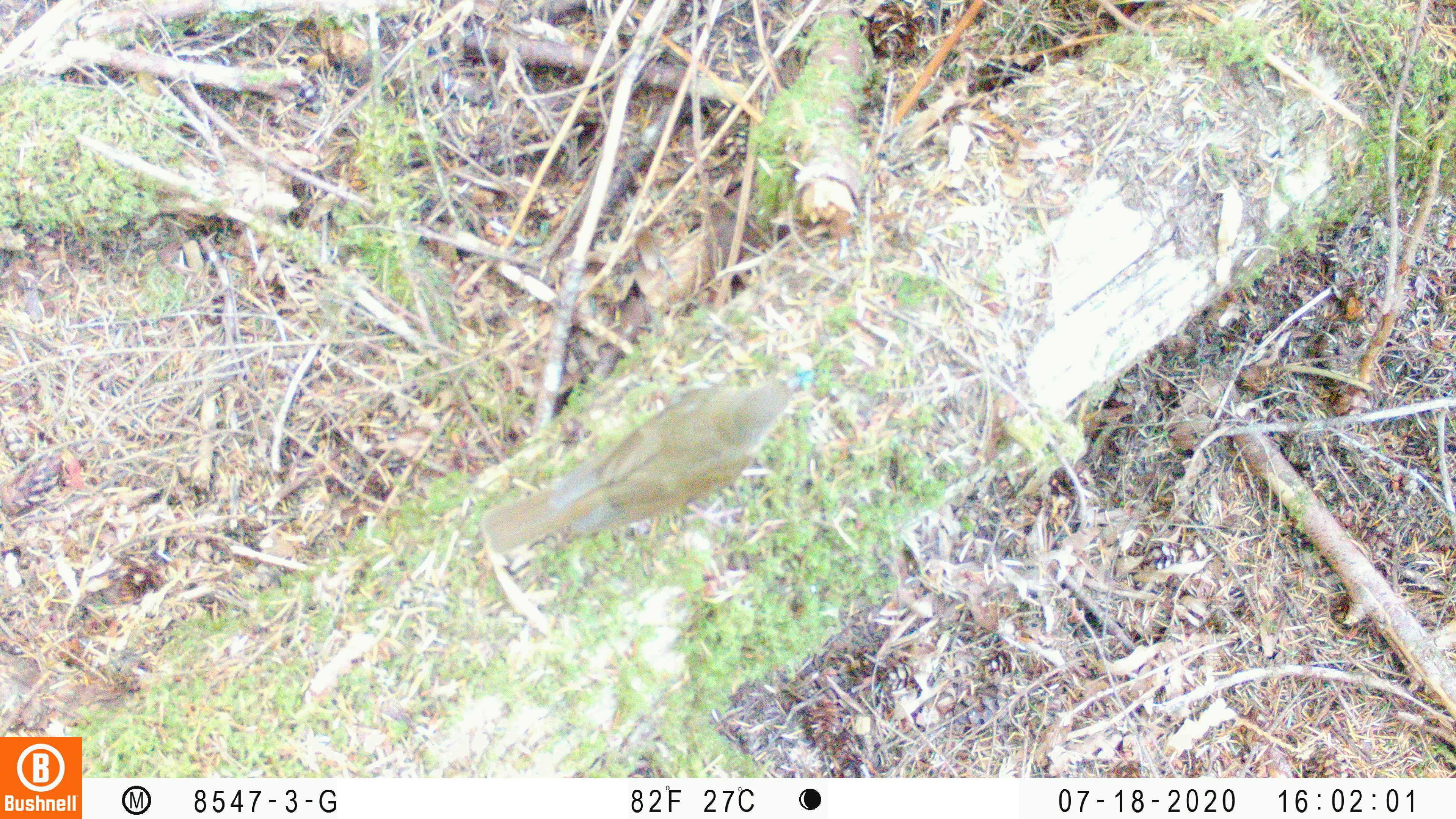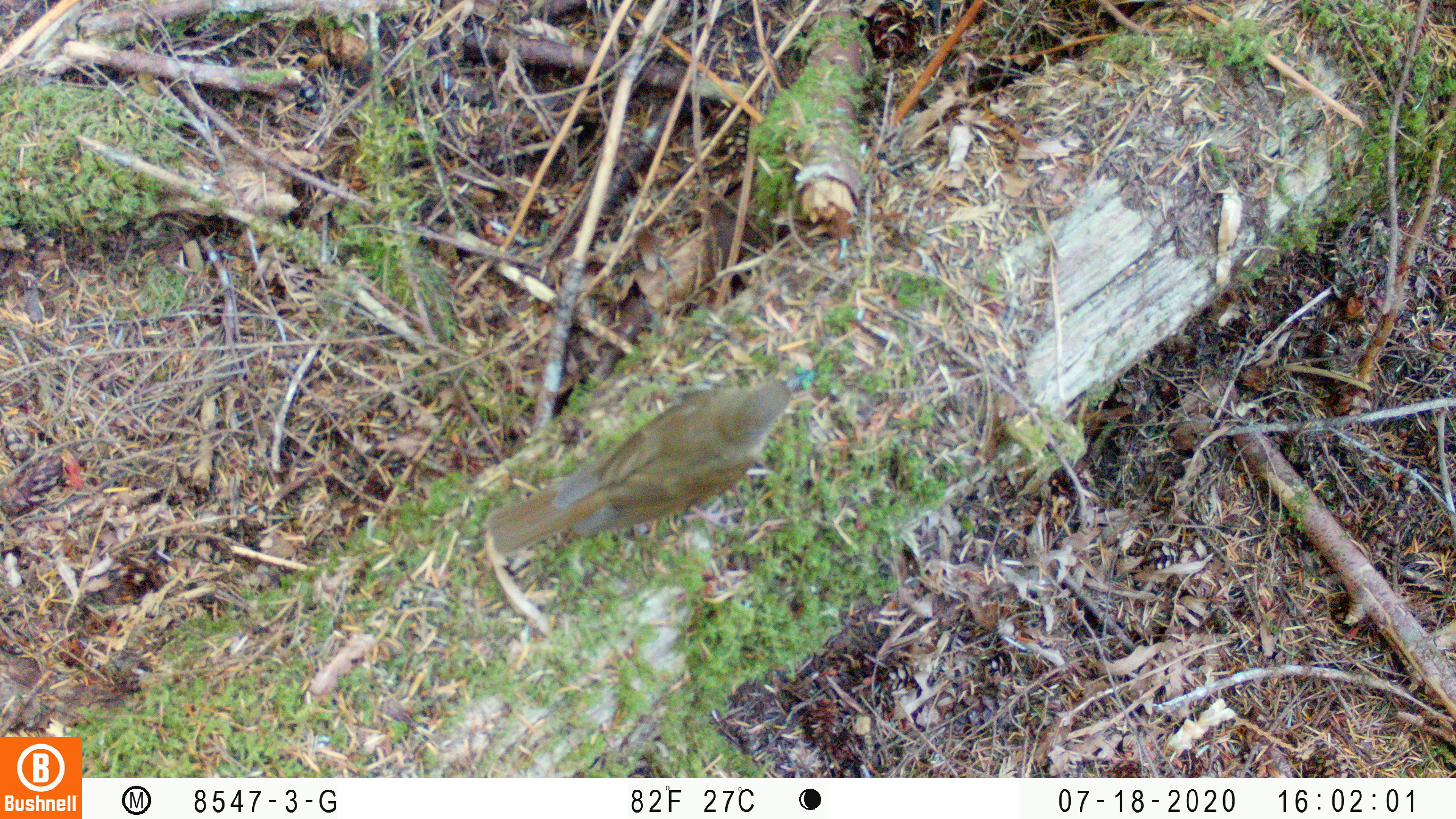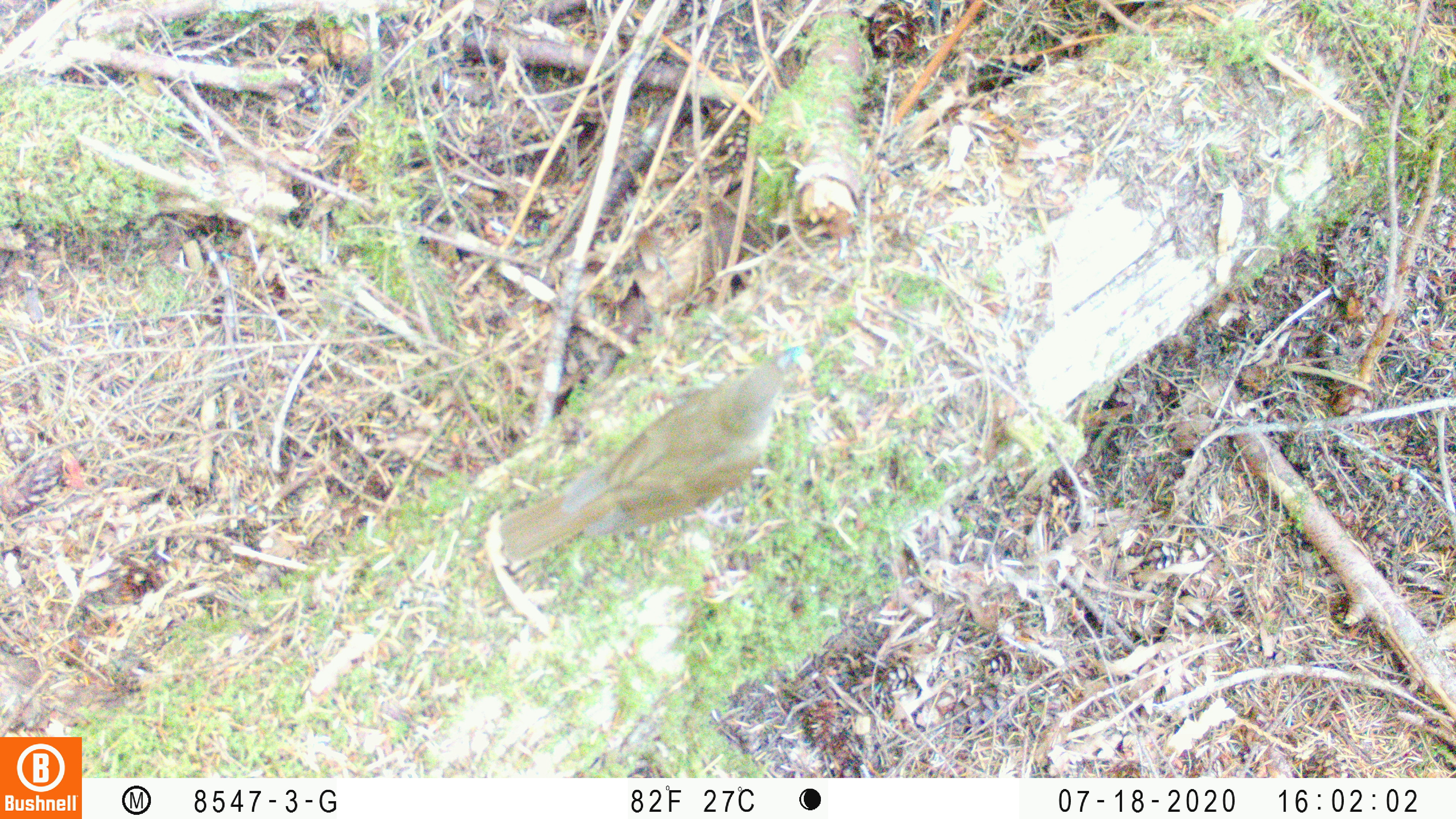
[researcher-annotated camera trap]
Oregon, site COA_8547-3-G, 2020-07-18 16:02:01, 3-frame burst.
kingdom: Animalia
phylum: Chordata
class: Aves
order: Passeriformes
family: Turdidae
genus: Catharus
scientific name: Catharus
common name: brown thrushes and nightingale-thrushes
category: catharus species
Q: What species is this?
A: Catharus species (brown thrushes and nightingale-thrushes) (Catharus).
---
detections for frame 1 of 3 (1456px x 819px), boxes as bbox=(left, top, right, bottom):
catharus species: bbox=(472, 371, 810, 554)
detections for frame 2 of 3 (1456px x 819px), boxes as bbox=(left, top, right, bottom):
catharus species: bbox=(486, 371, 807, 551)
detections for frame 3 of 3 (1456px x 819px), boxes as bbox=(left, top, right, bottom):
catharus species: bbox=(499, 344, 796, 559)